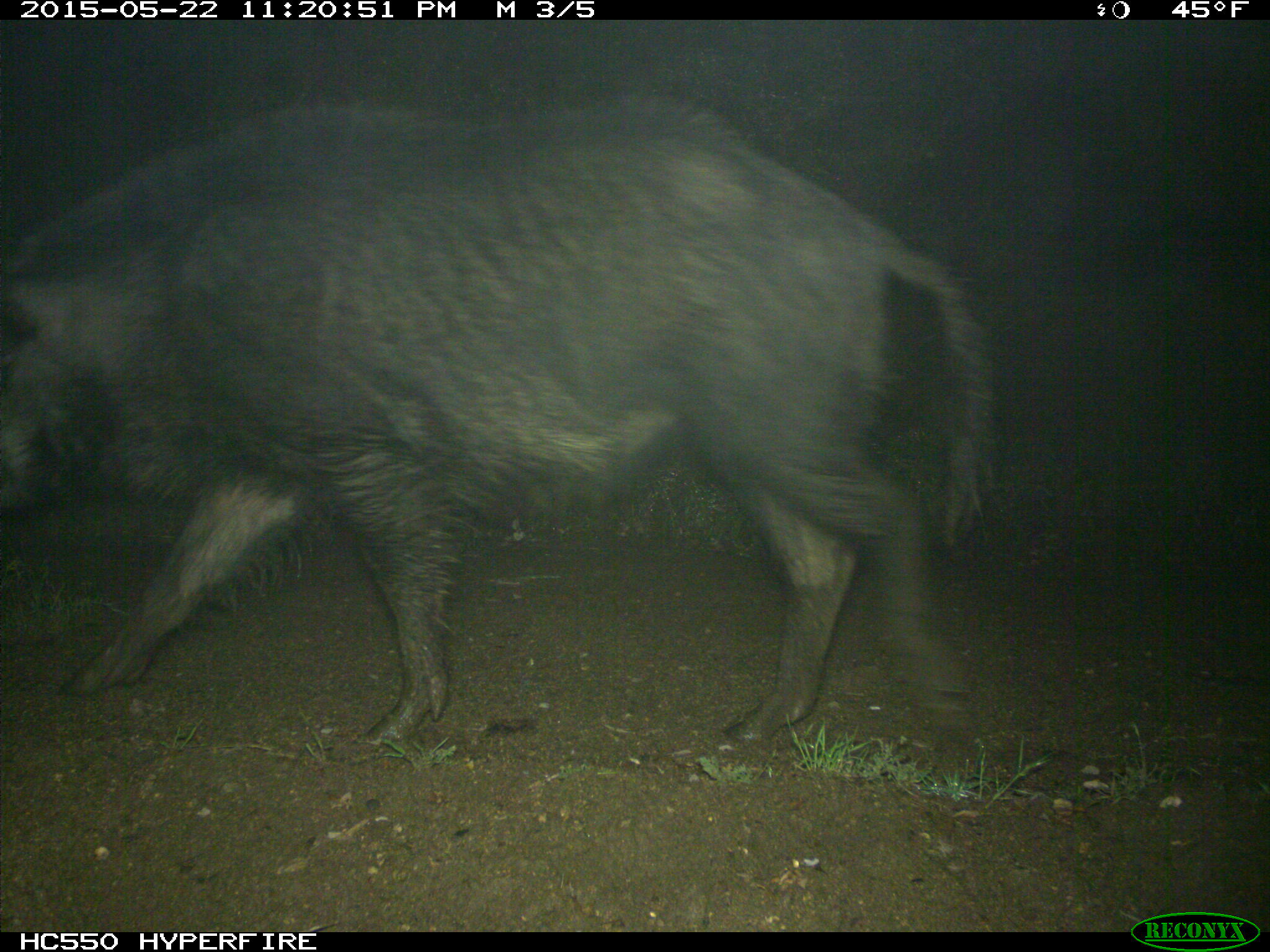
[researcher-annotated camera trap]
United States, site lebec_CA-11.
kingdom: Animalia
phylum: Chordata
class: Mammalia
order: Artiodactyla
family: Suidae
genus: Sus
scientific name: Sus scrofa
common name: wild boar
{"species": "Sus scrofa (wild boar)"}